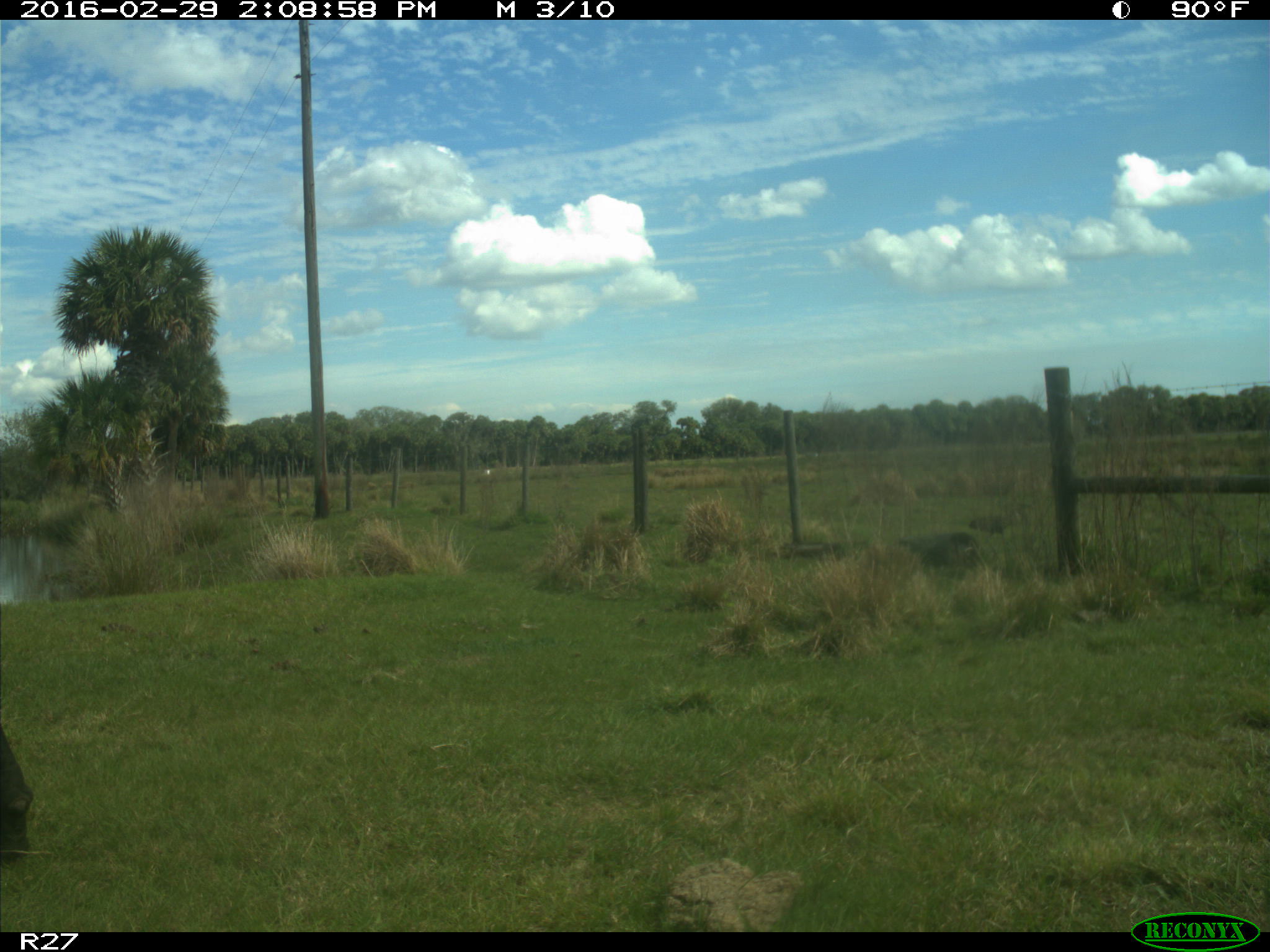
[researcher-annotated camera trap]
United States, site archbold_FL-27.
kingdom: Animalia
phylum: Chordata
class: Mammalia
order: Artiodactyla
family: Bovidae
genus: Bos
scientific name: Bos taurus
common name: domestic cow